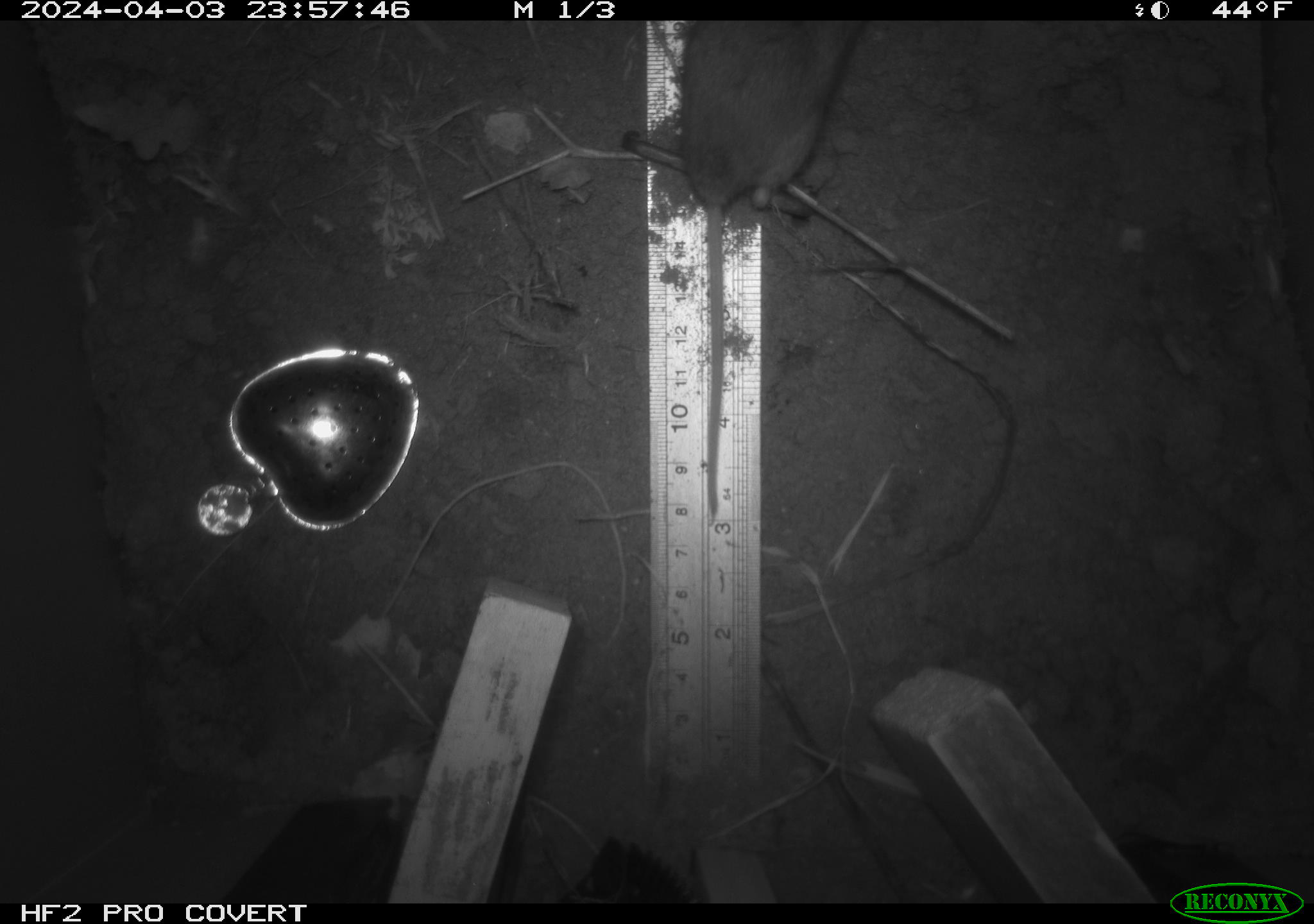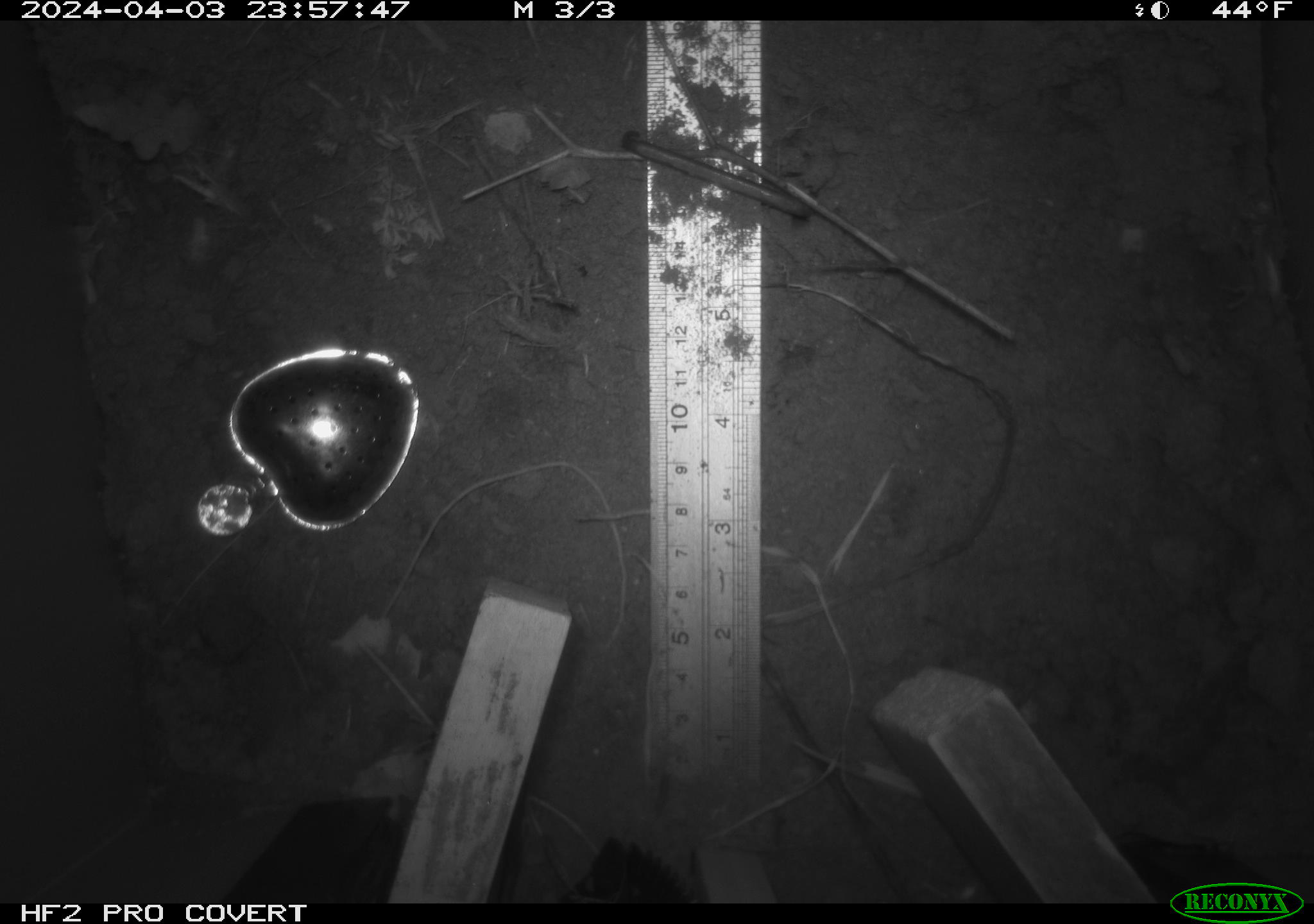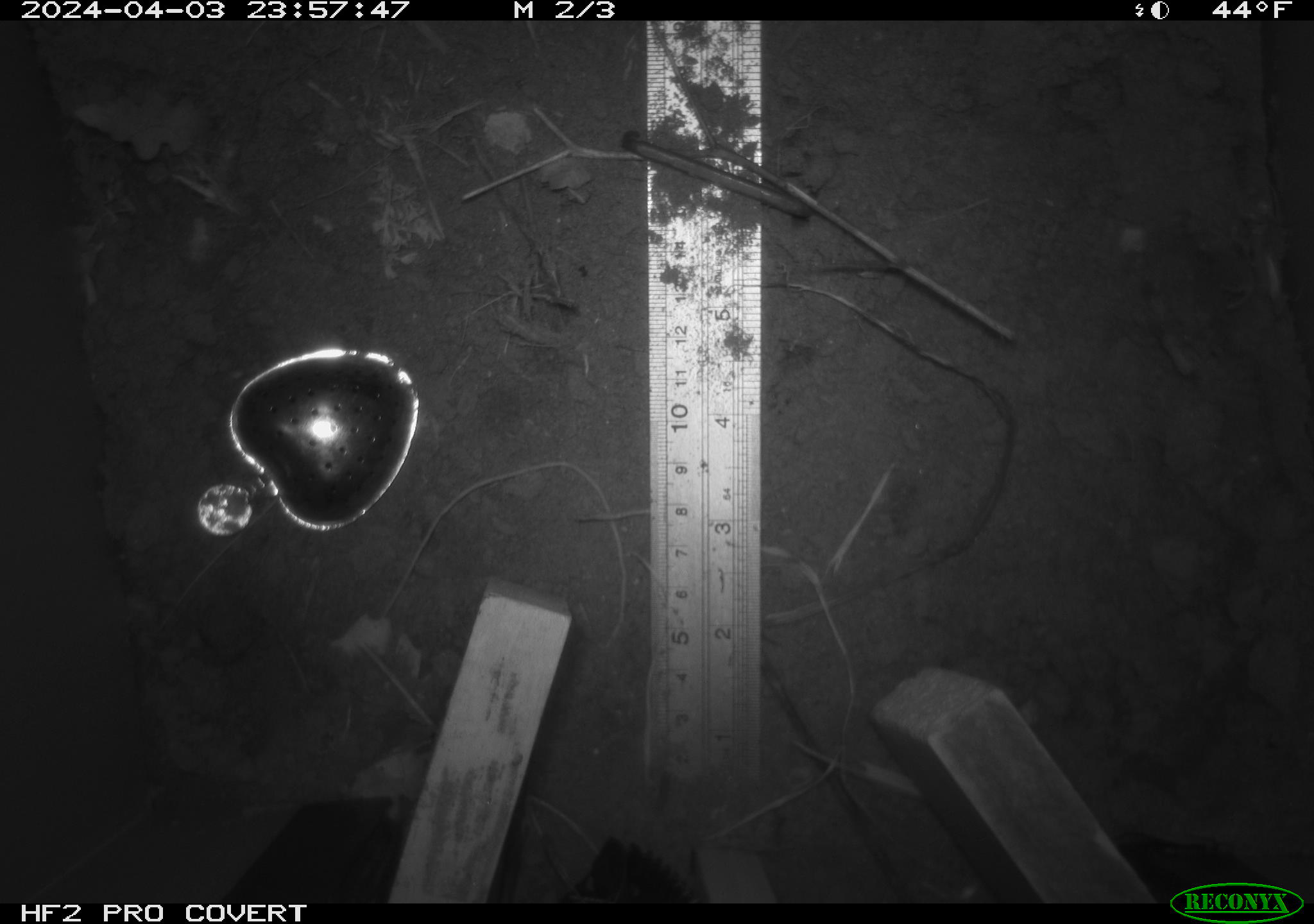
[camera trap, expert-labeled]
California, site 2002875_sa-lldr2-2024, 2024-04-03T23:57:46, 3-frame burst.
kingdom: Animalia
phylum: Chordata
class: Mammalia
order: Rodentia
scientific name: Rodentia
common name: rodent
Rodent (Rodentia).